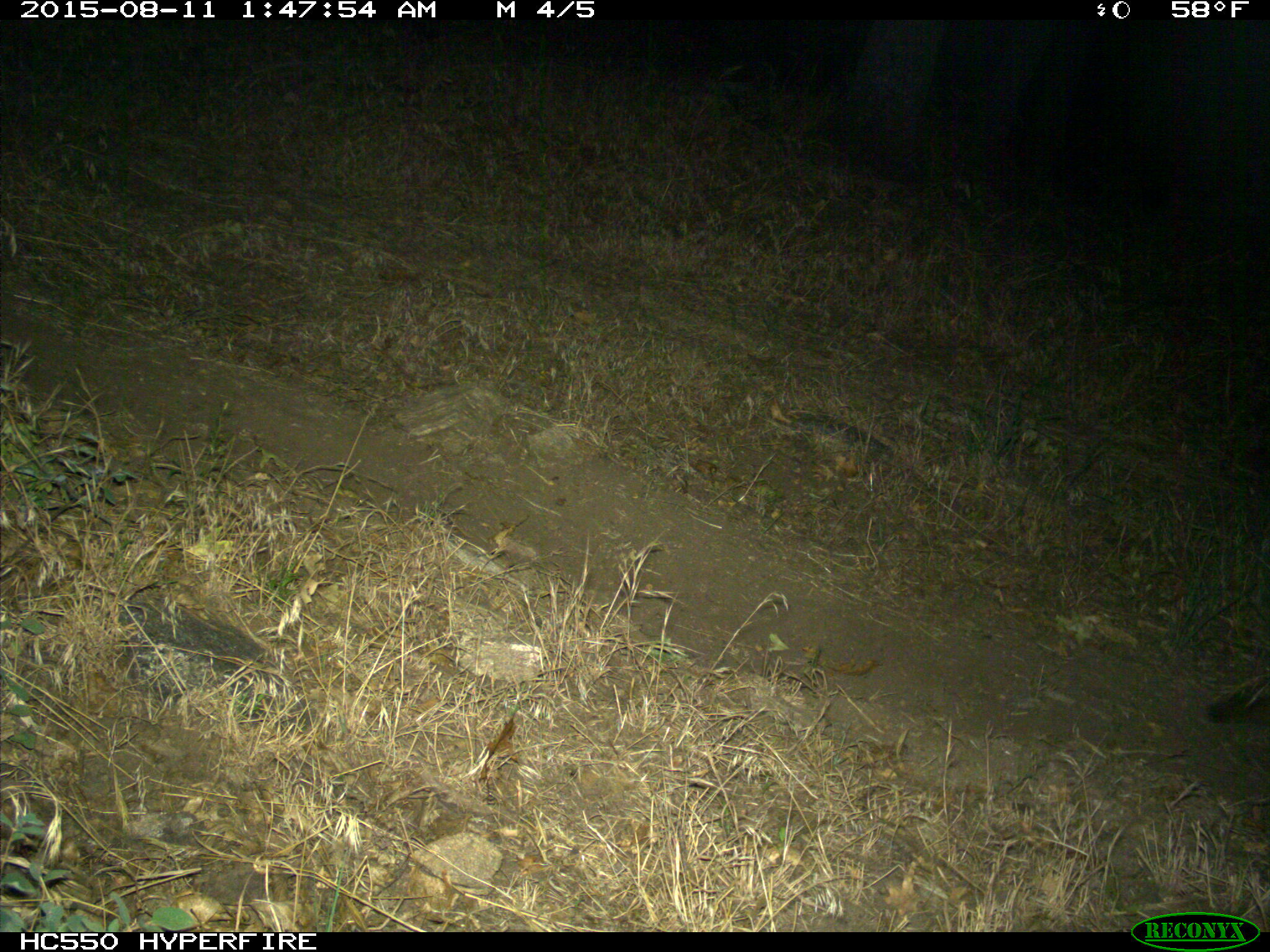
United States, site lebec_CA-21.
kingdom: Animalia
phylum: Chordata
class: Mammalia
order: Carnivora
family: Mustelidae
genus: Meles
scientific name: Meles meles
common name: european badger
Meles meles (european badger).